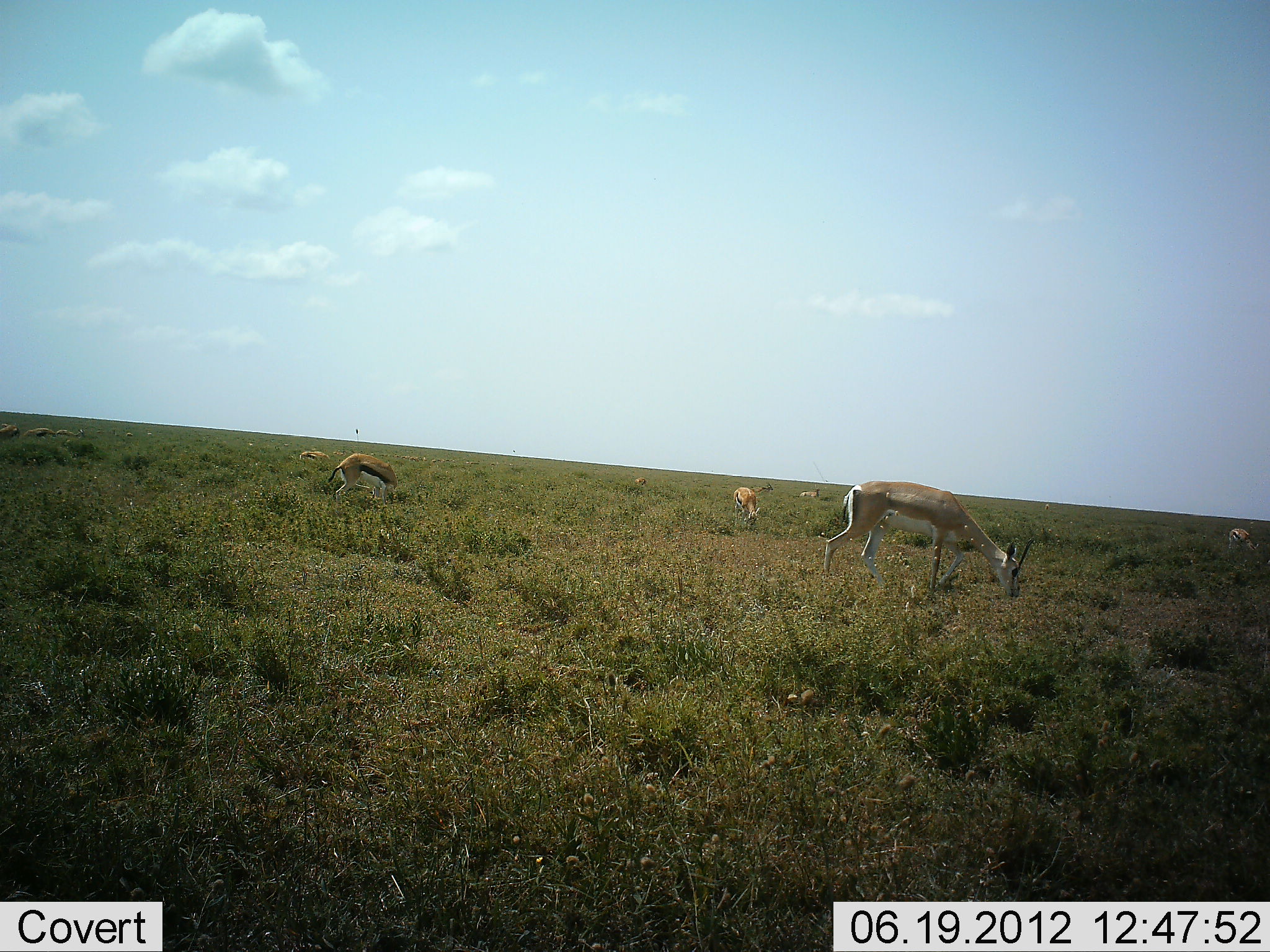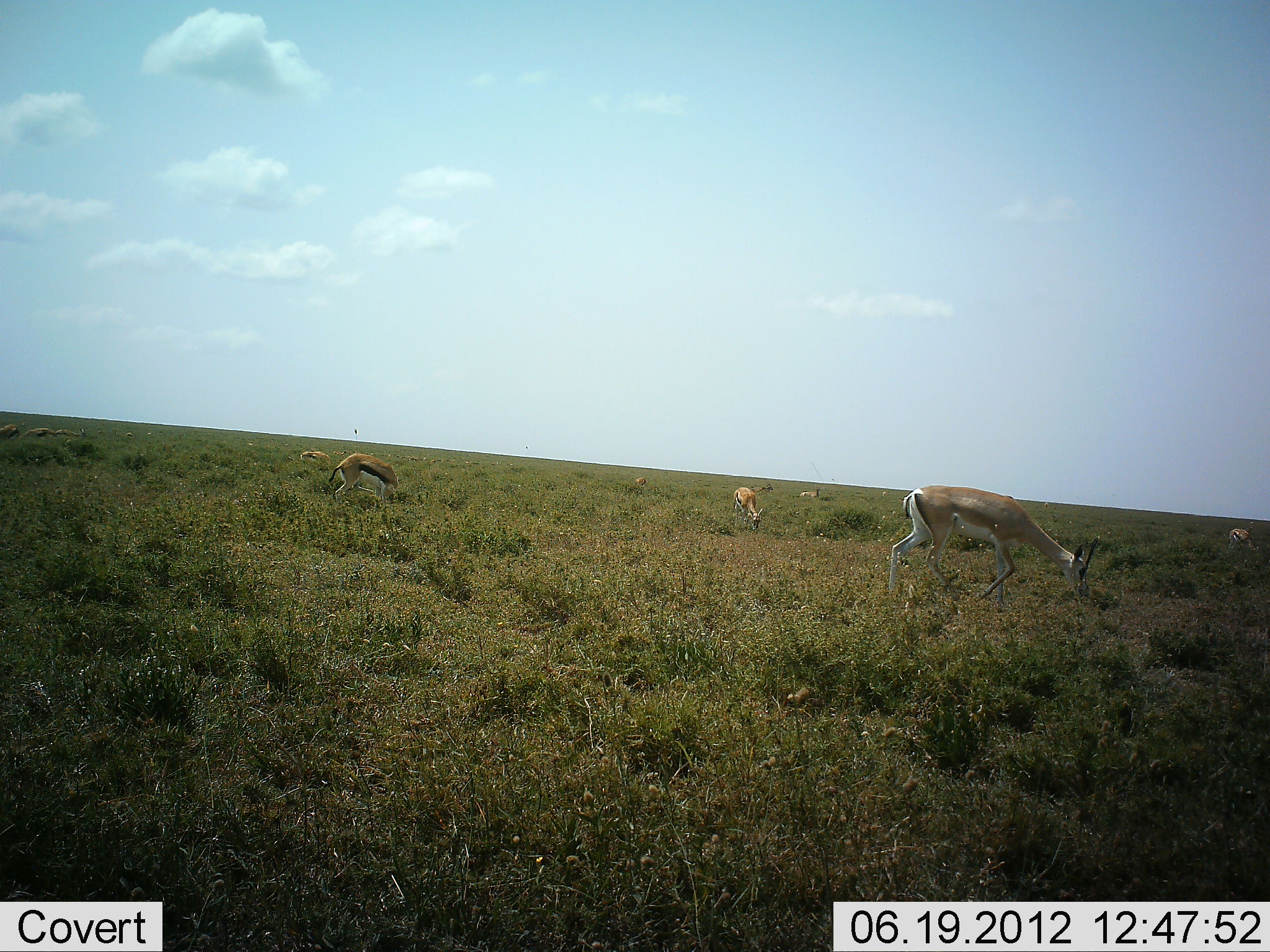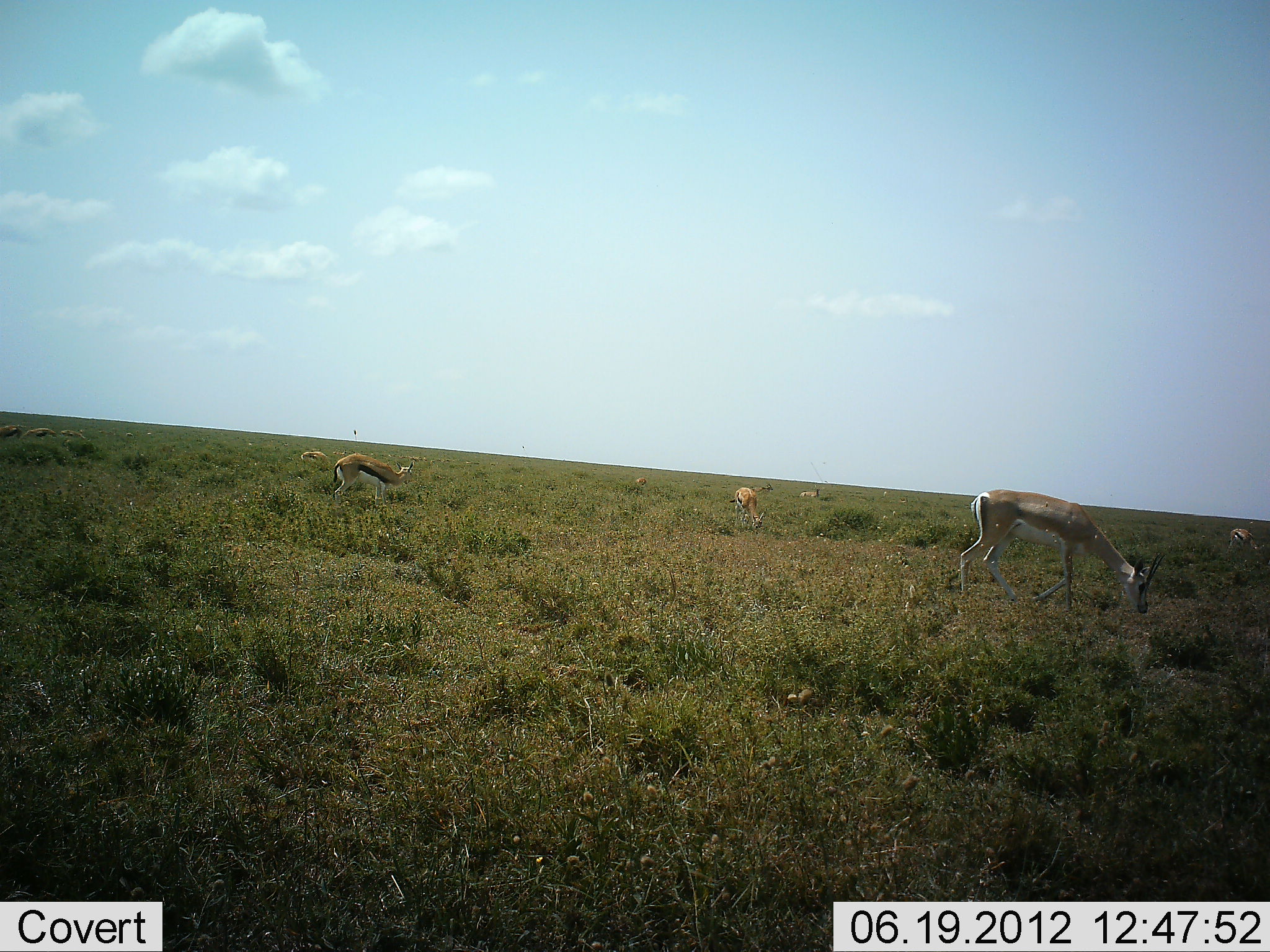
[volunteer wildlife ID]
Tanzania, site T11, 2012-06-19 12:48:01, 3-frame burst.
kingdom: Animalia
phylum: Chordata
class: Mammalia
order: Artiodactyla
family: Bovidae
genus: Nanger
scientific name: Nanger granti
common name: grant's gazelle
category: gazellegrants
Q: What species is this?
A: Gazellegrants (grant's gazelle) (Nanger granti).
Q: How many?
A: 2.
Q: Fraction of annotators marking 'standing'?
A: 17%.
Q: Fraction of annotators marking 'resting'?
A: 0%.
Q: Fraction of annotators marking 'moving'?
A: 42%.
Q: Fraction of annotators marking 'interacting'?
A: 0%.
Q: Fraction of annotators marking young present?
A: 8%.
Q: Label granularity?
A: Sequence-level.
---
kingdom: Animalia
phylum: Chordata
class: Mammalia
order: Artiodactyla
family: Bovidae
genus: Eudorcas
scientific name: Eudorcas thomsonii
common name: thomson's gazelle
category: gazellethomsons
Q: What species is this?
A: Gazellethomsons (thomson's gazelle) (Eudorcas thomsonii).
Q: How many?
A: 4.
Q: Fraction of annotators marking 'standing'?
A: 18%.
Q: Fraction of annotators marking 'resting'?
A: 0%.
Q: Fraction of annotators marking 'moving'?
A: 9%.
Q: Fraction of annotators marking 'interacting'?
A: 0%.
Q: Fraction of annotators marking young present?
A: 0%.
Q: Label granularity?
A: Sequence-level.